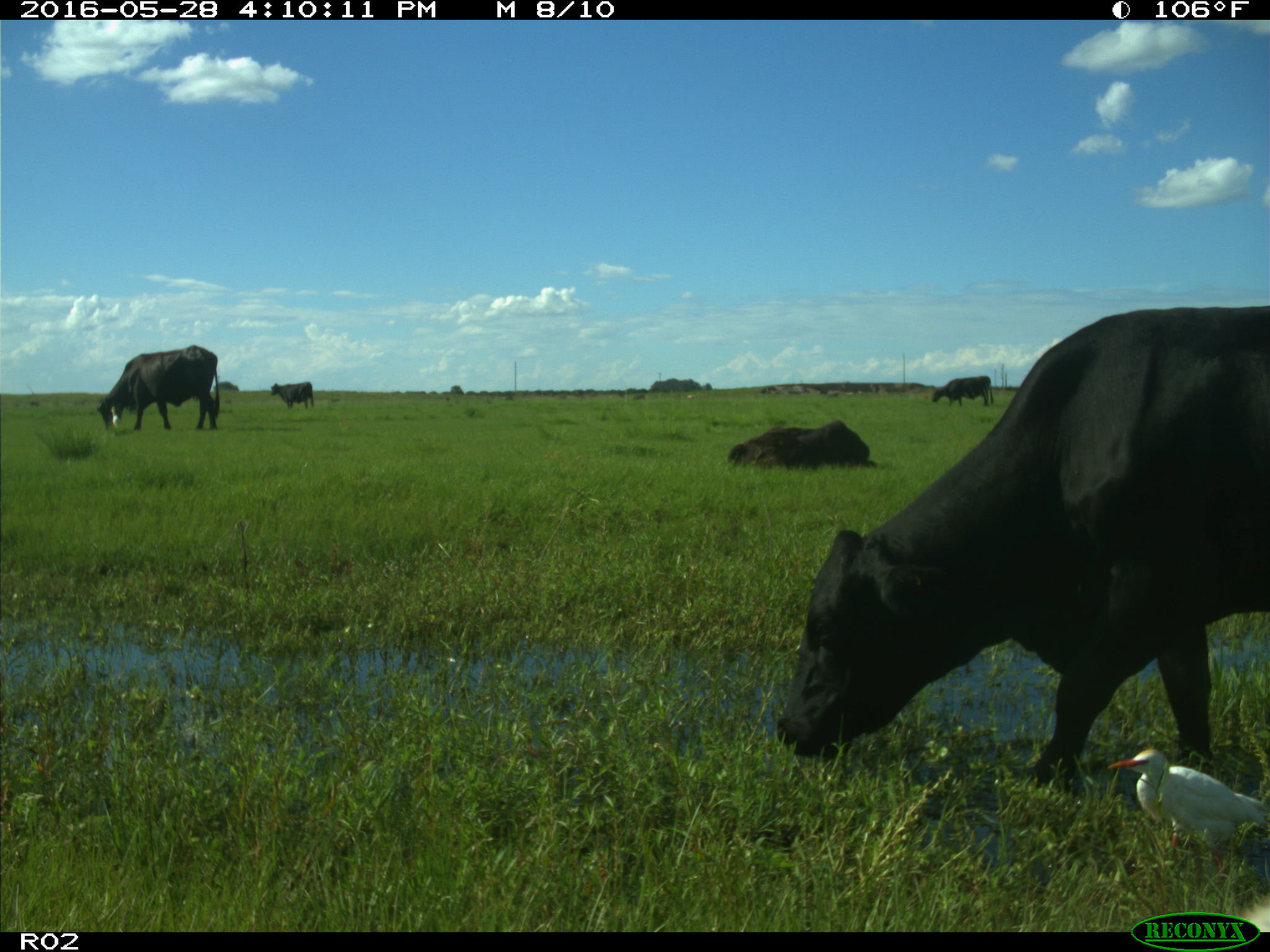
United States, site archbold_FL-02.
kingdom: Animalia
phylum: Chordata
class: Mammalia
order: Artiodactyla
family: Bovidae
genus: Bos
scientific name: Bos taurus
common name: domestic cow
Bos taurus (domestic cow).